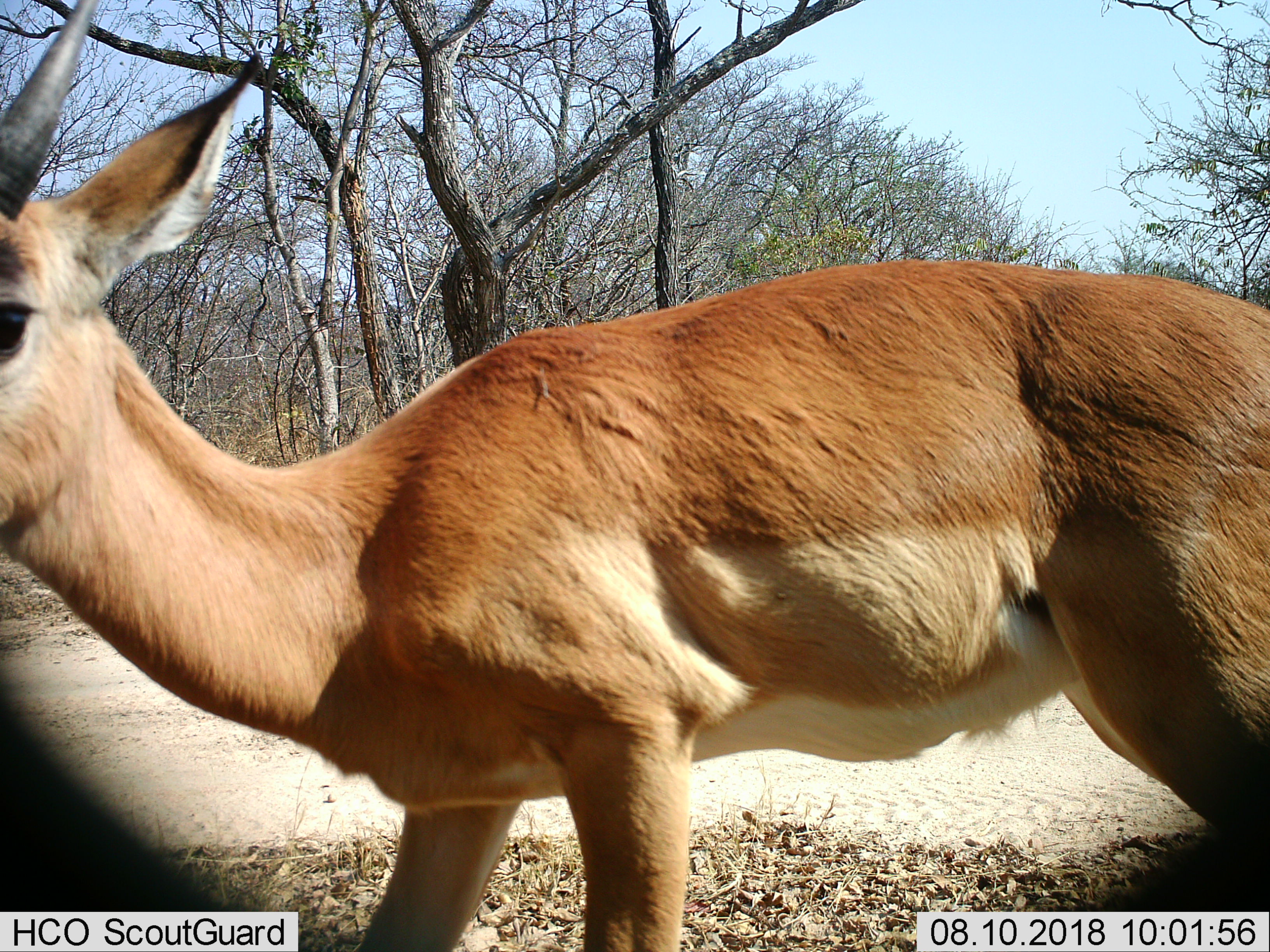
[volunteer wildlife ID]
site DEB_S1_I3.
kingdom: Animalia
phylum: Chordata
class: Mammalia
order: Artiodactyla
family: Bovidae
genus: Aepyceros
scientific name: Aepyceros melampus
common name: impala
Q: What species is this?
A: Impala (Aepyceros melampus).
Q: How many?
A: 1.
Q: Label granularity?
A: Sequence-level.